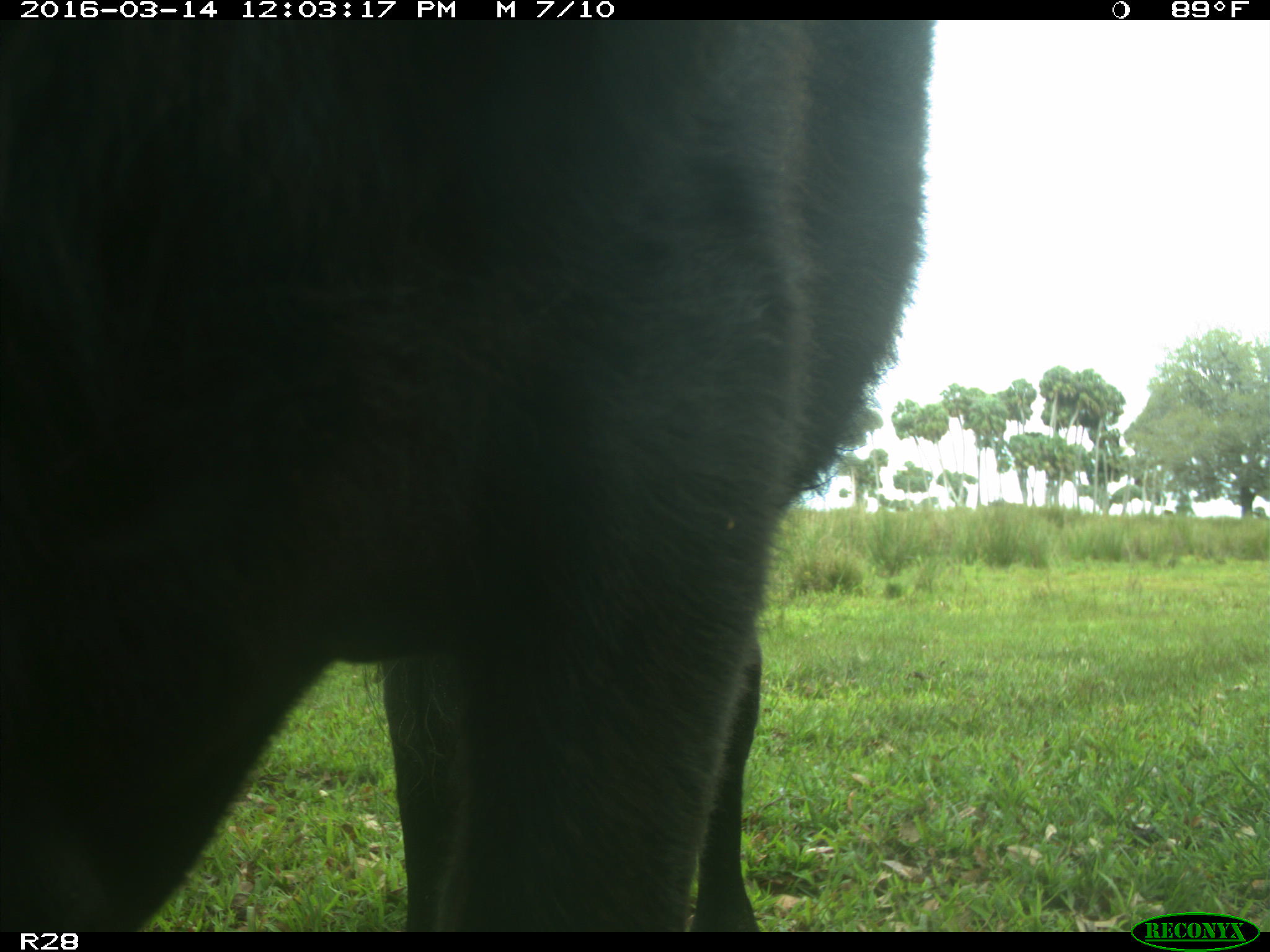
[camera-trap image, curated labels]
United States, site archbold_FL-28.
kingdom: Animalia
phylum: Chordata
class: Mammalia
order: Artiodactyla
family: Bovidae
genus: Bos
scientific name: Bos taurus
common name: domestic cow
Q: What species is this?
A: Bos taurus (domestic cow).